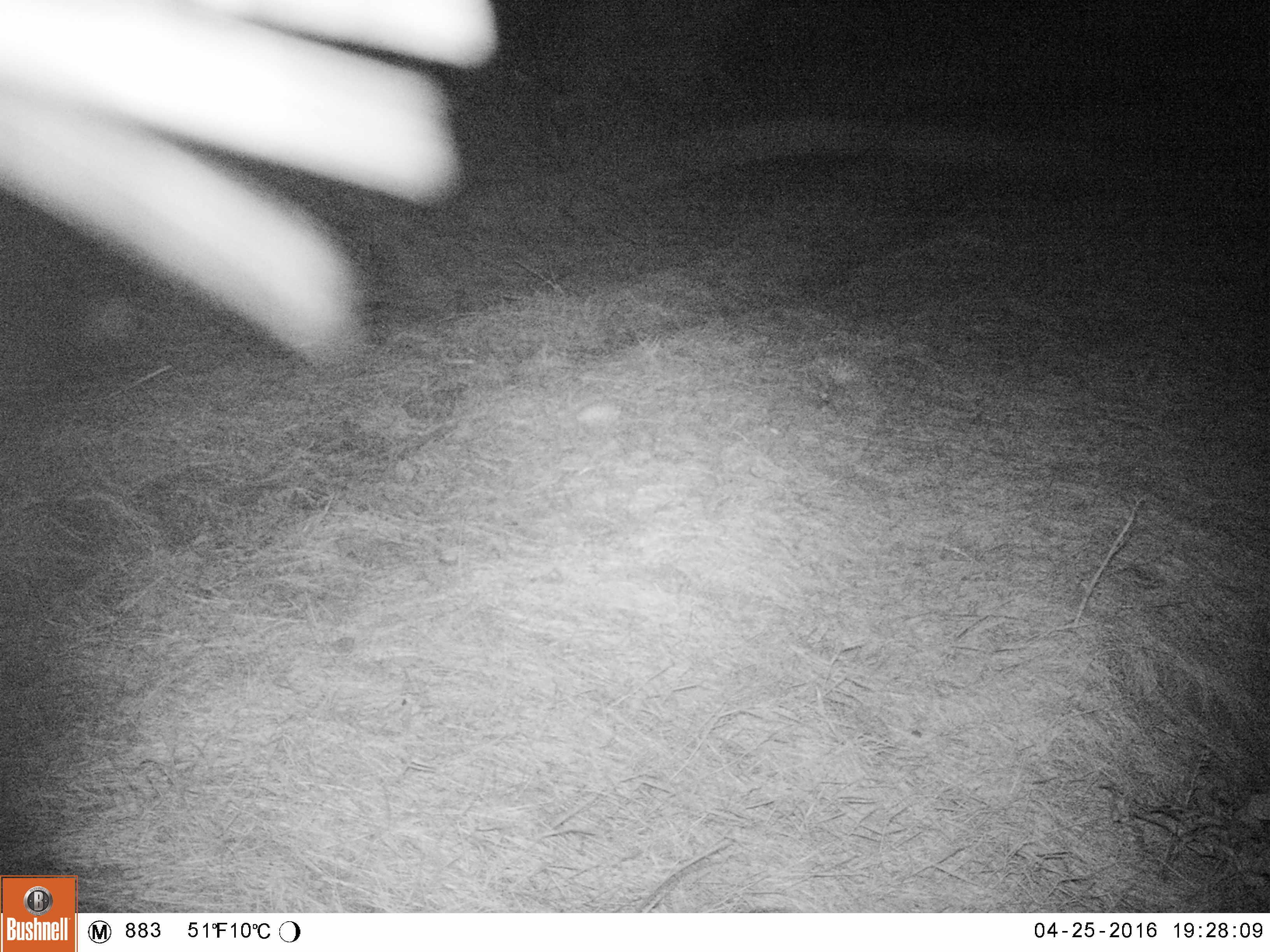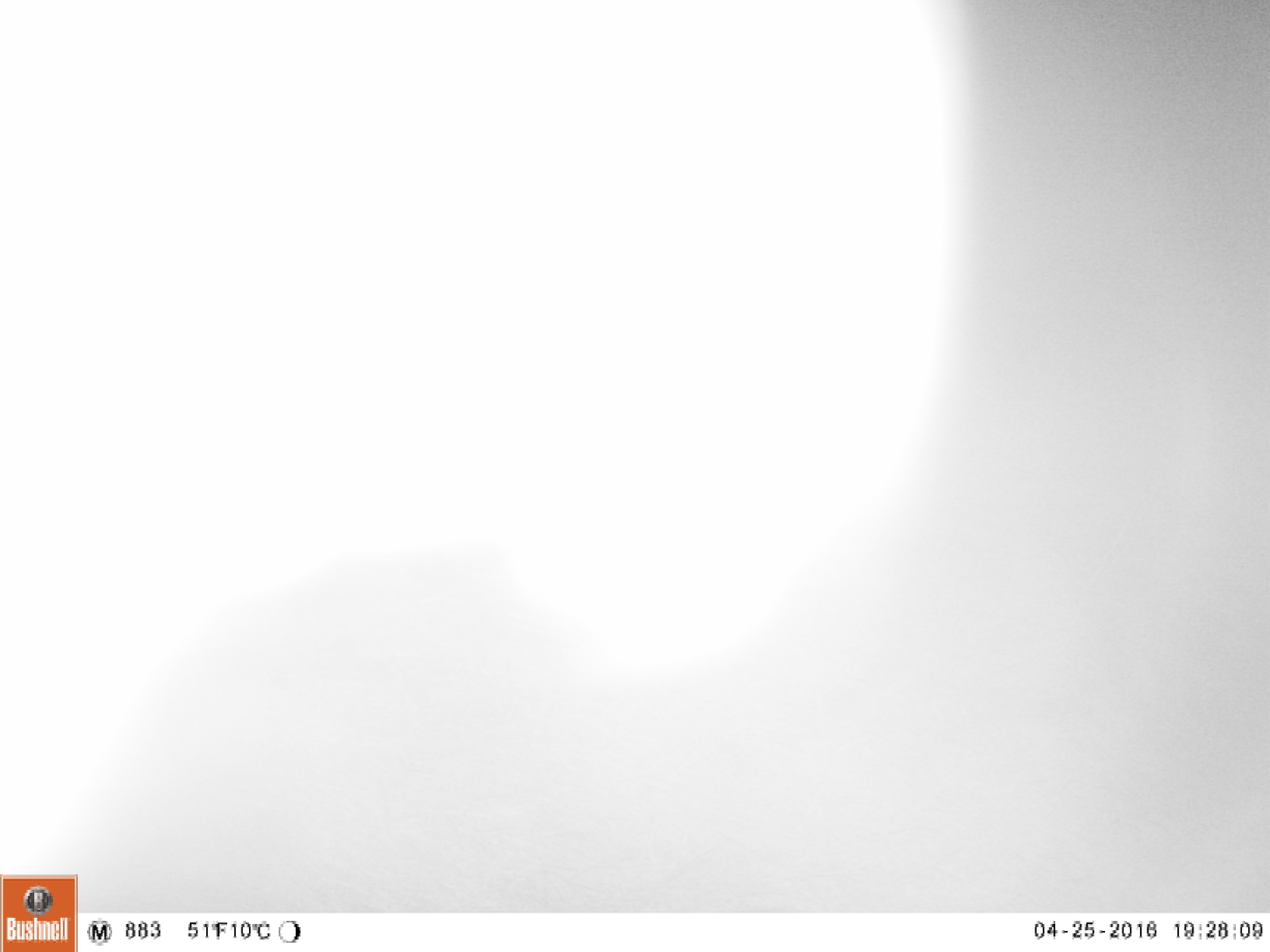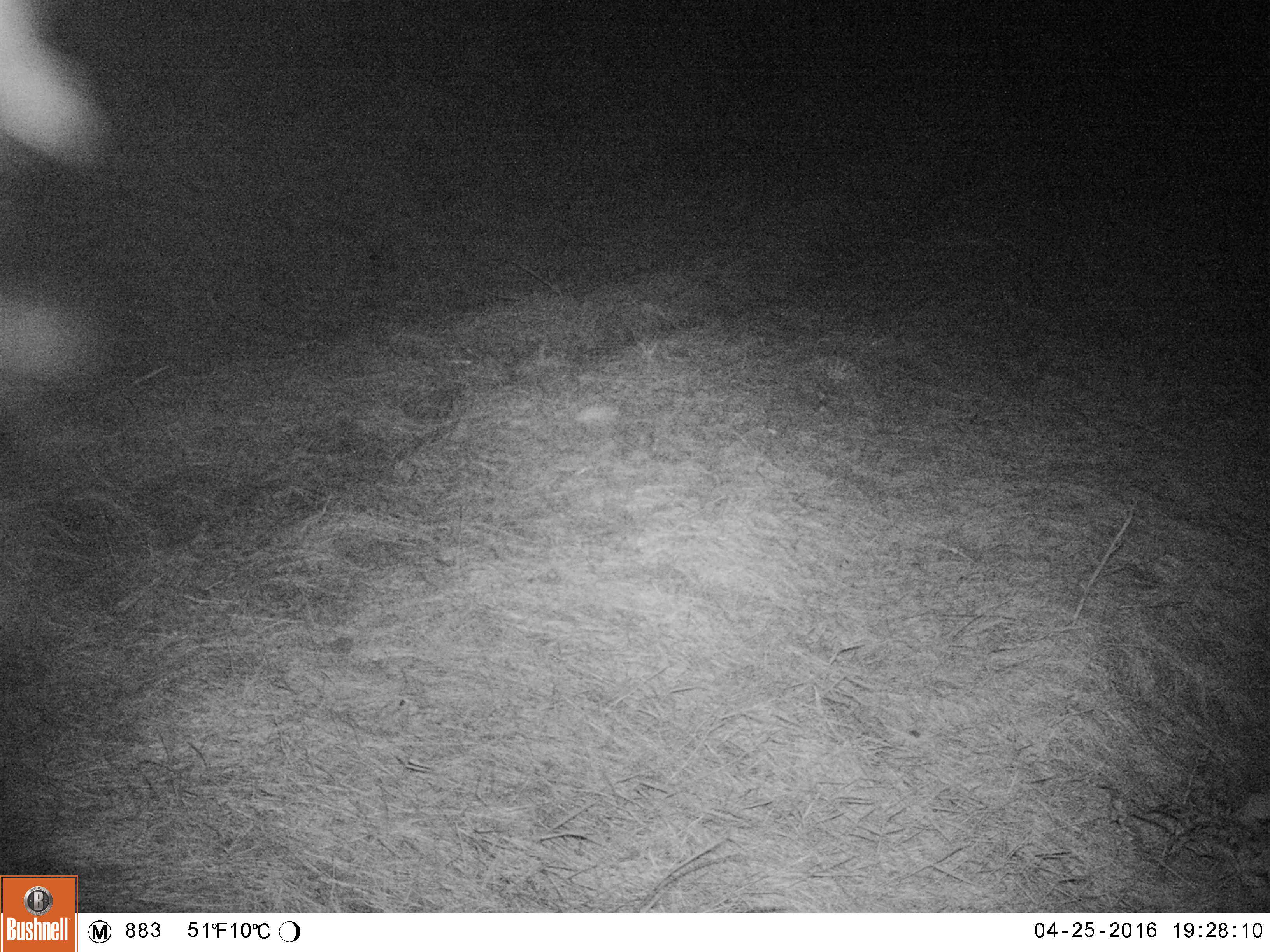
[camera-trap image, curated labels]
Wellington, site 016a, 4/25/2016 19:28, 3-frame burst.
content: unidentified animal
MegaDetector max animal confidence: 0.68